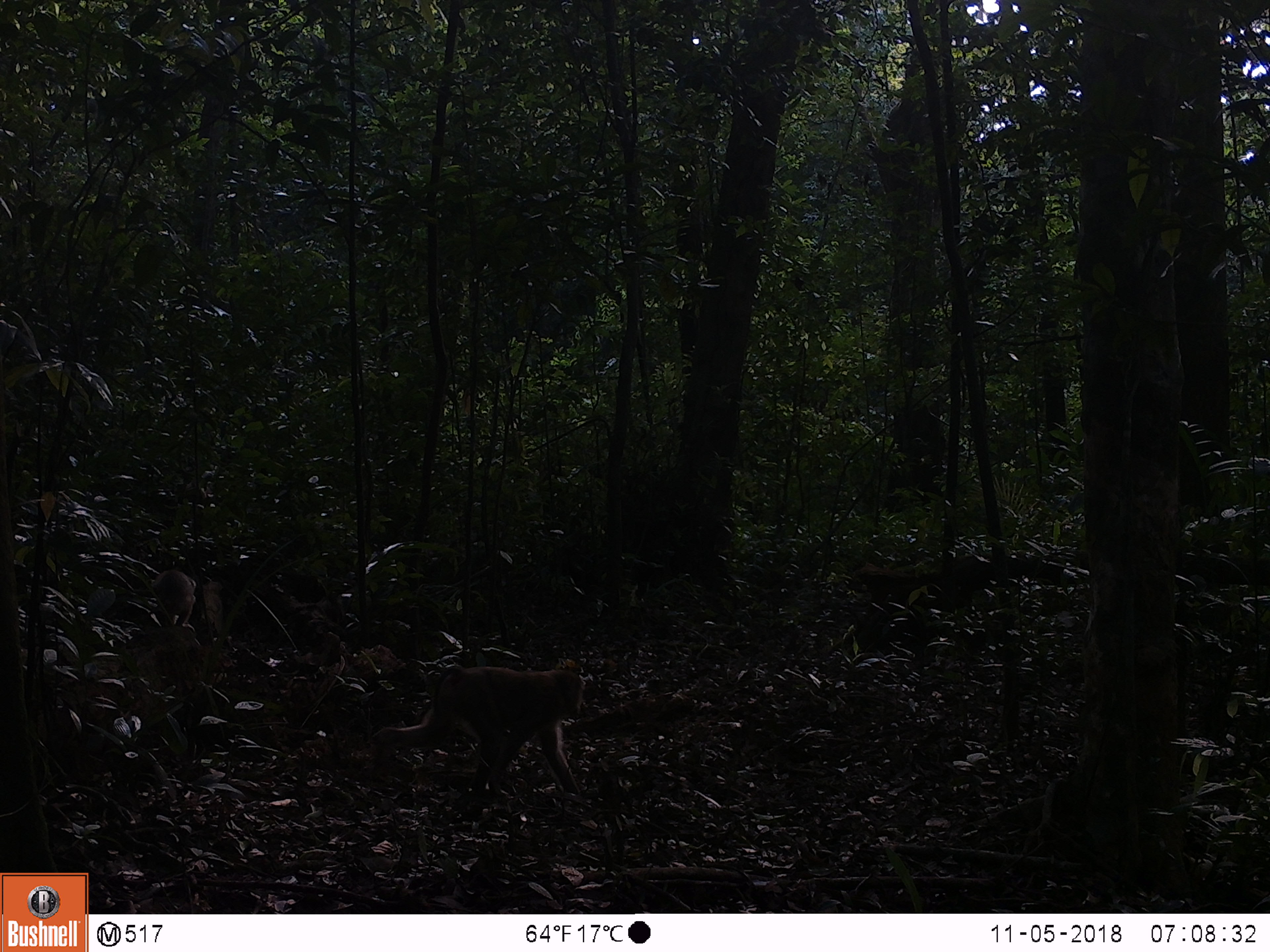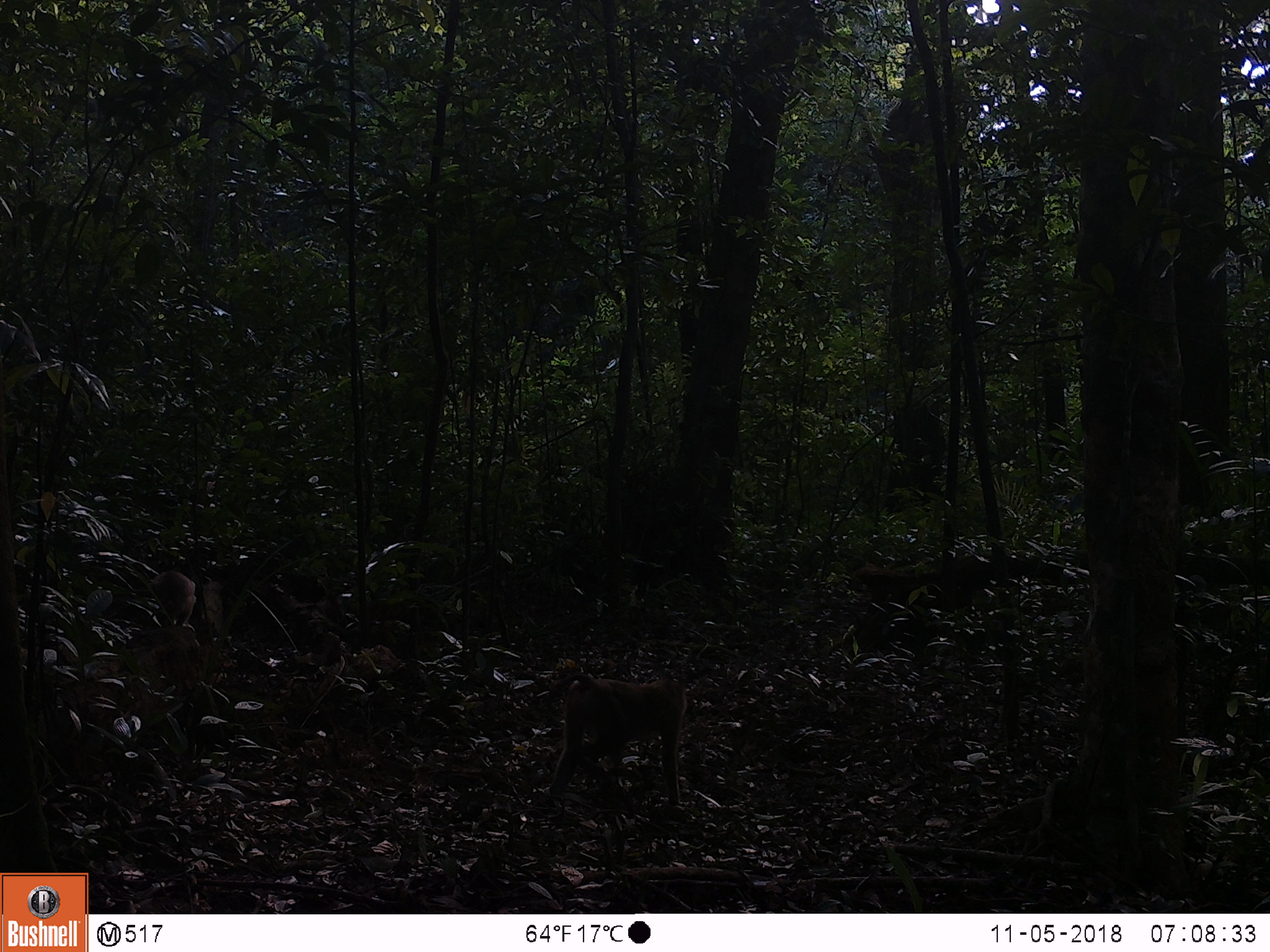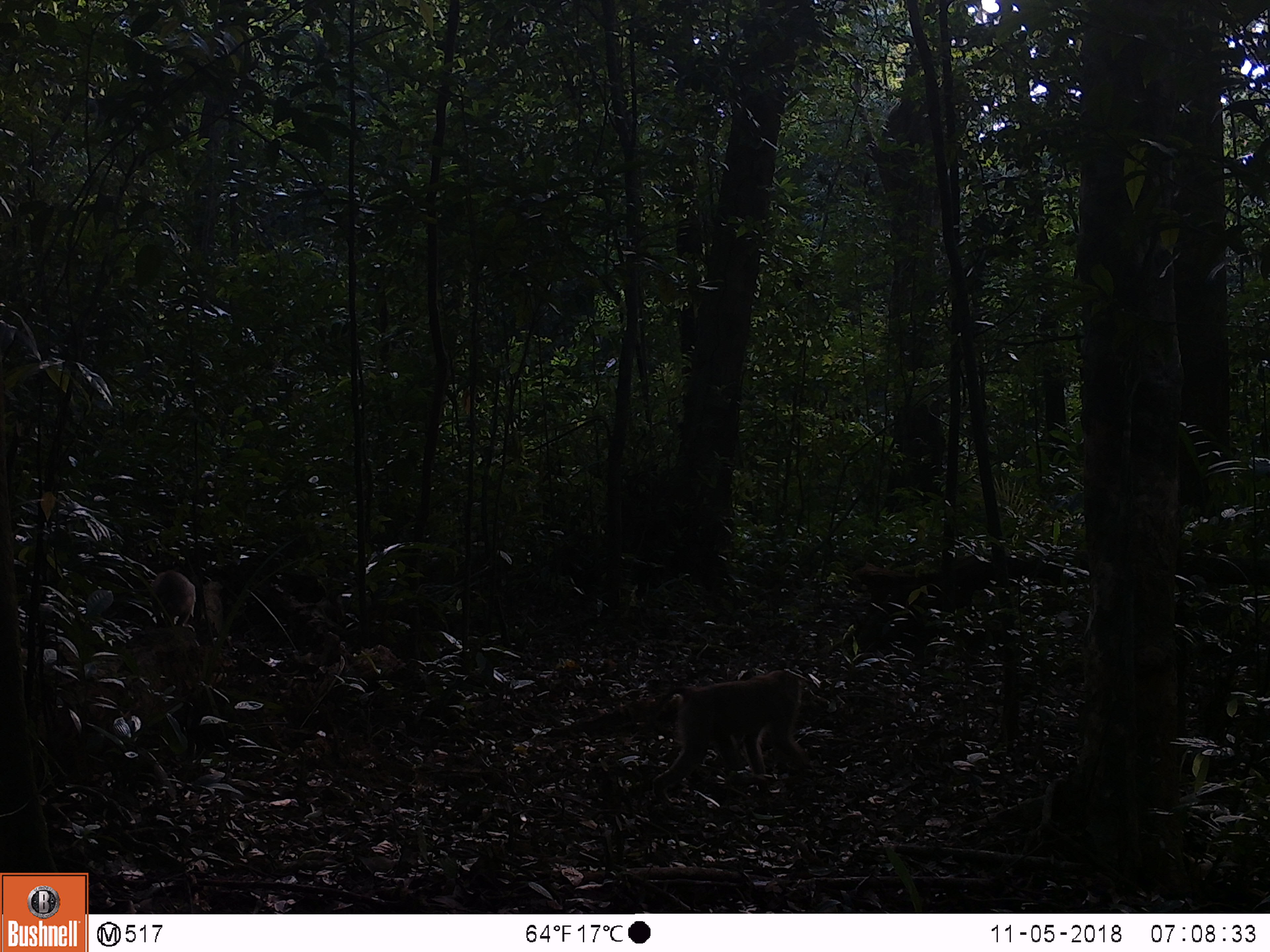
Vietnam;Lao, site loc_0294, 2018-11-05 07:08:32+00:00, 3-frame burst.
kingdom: Animalia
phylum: Chordata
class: Mammalia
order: Primates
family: Cercopithecidae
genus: Macaca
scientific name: Macaca nemestrina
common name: pig-tailed macaque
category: pig tailed macaque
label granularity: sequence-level